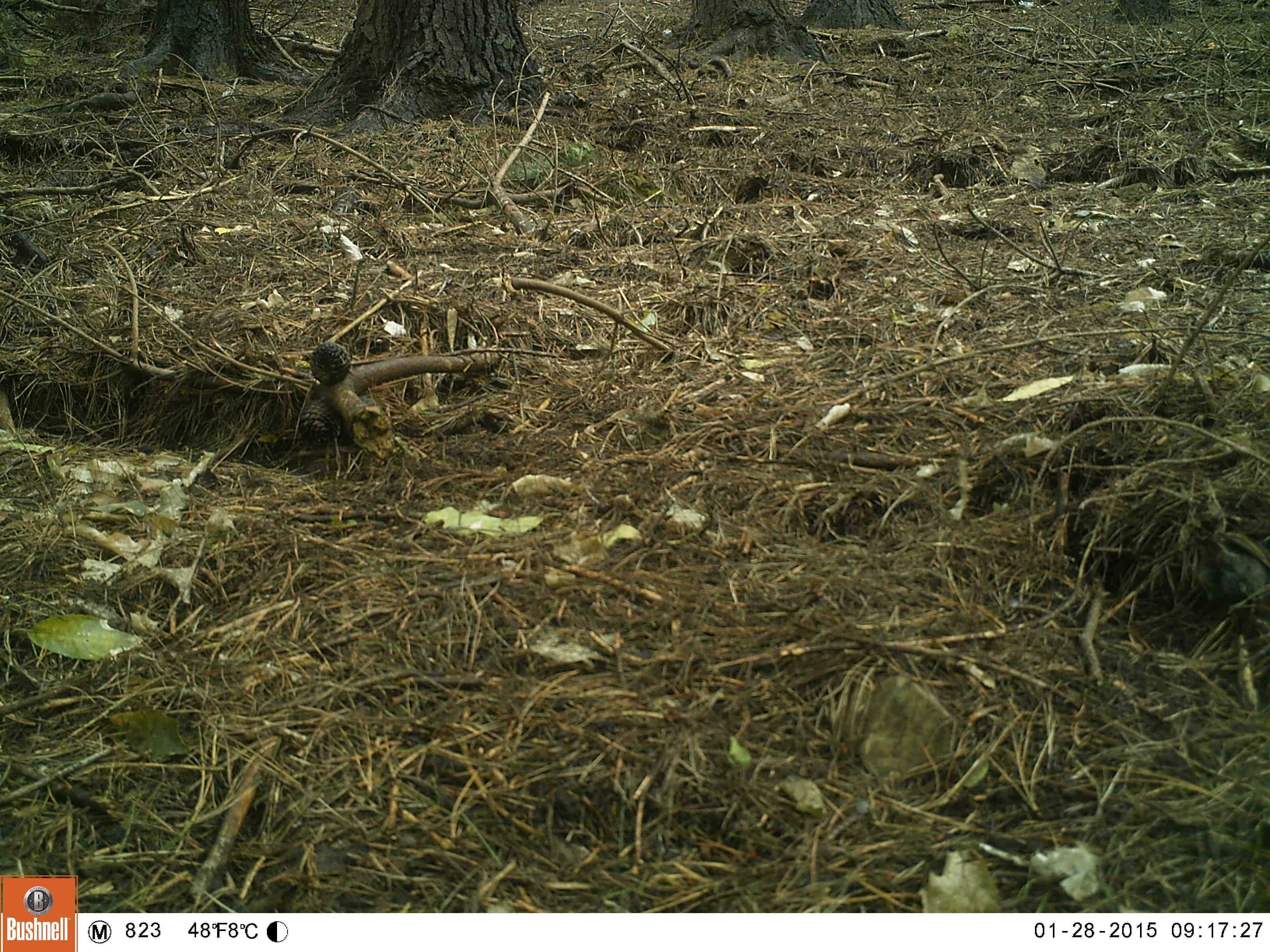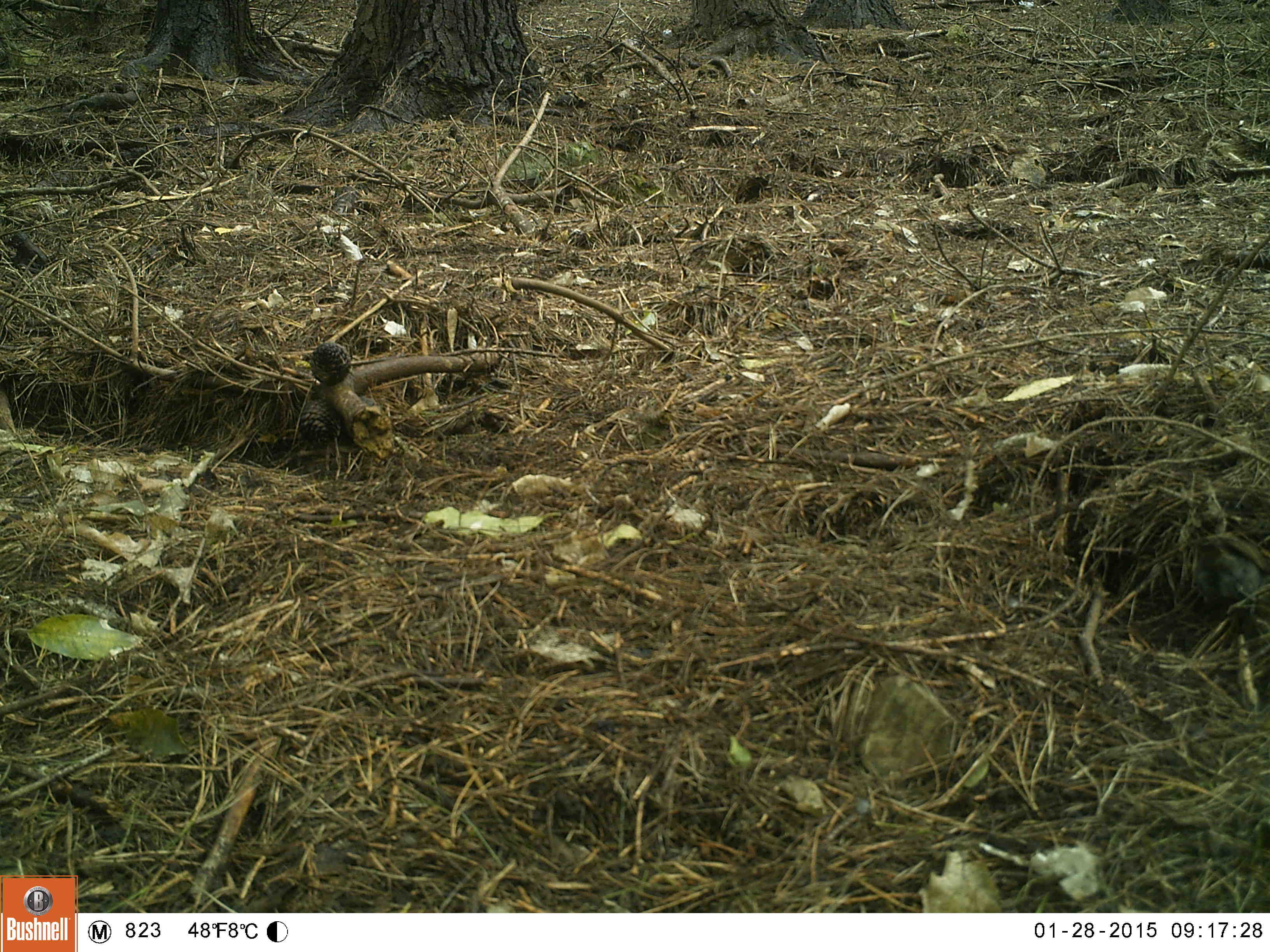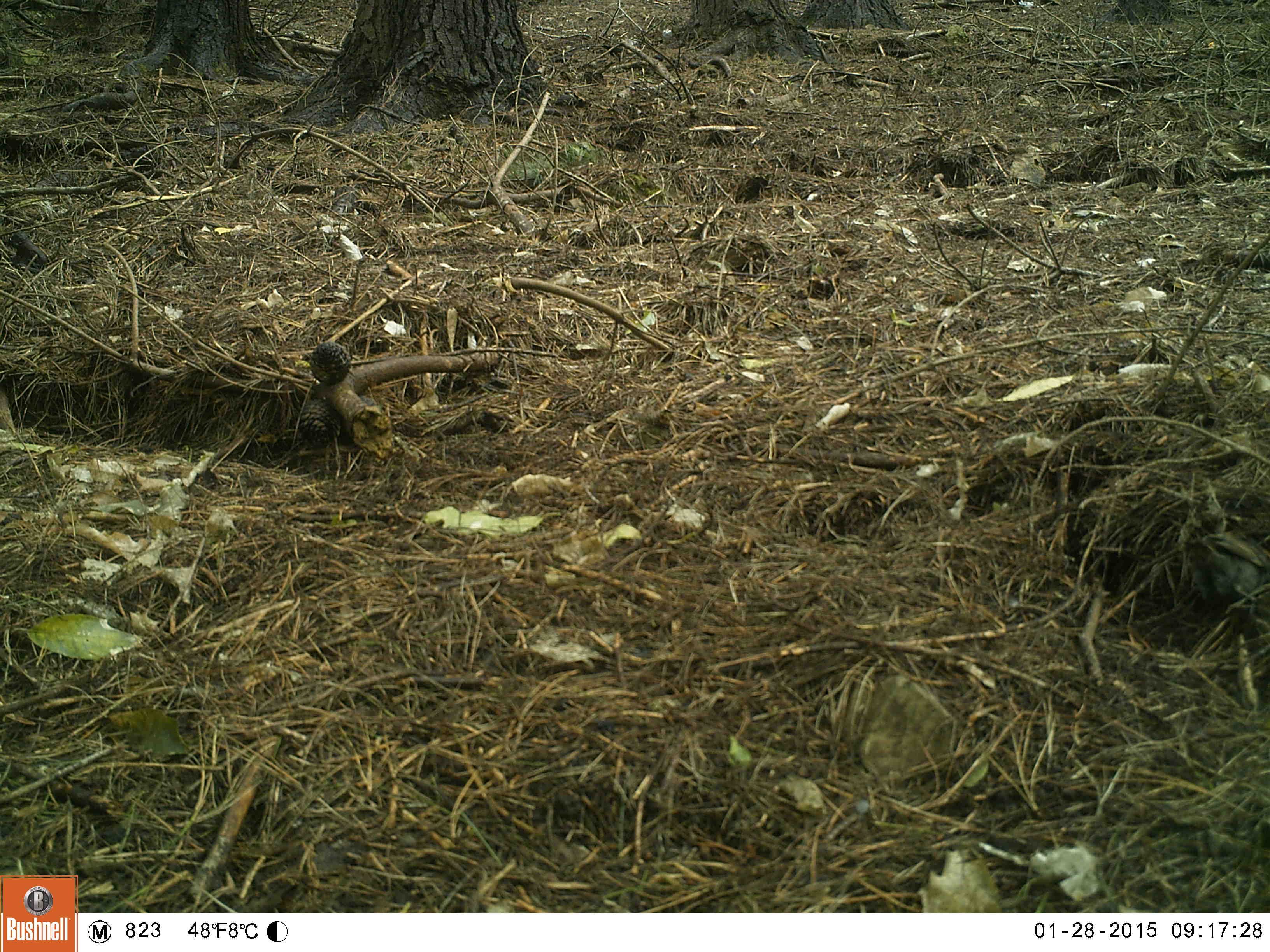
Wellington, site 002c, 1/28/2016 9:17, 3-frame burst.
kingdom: Animalia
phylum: Chordata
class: Aves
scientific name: Aves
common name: bird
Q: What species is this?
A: Bird (Aves).